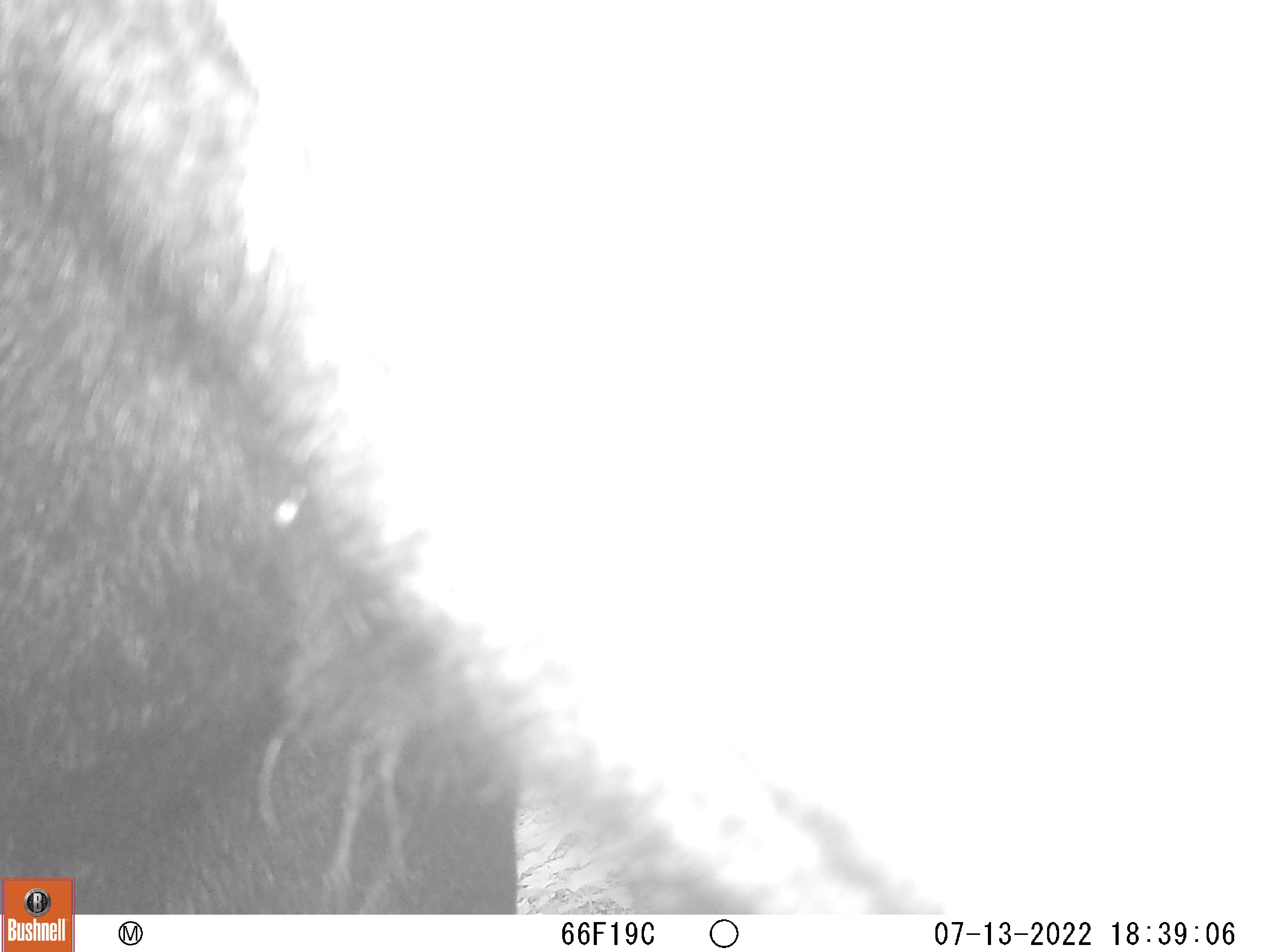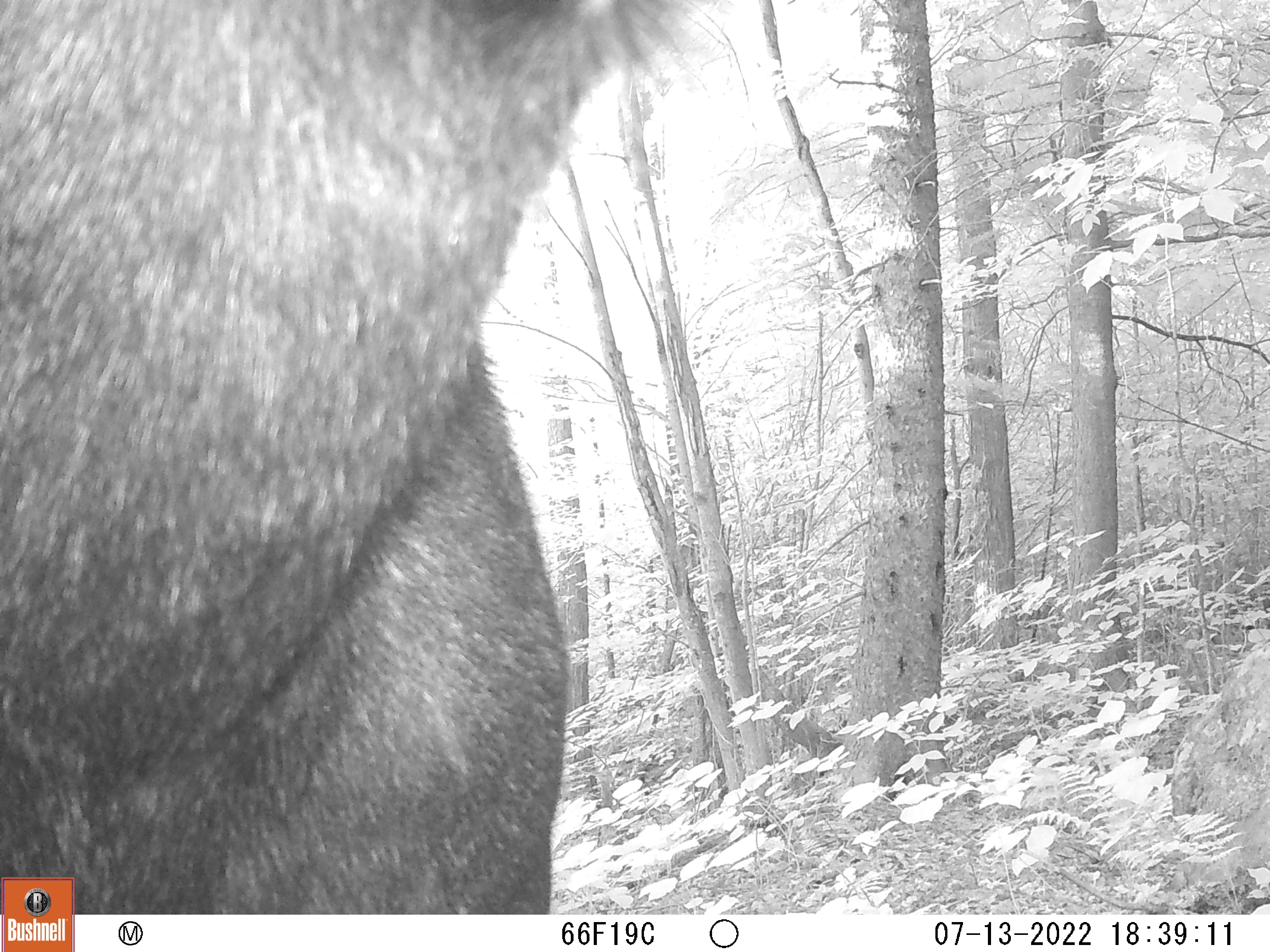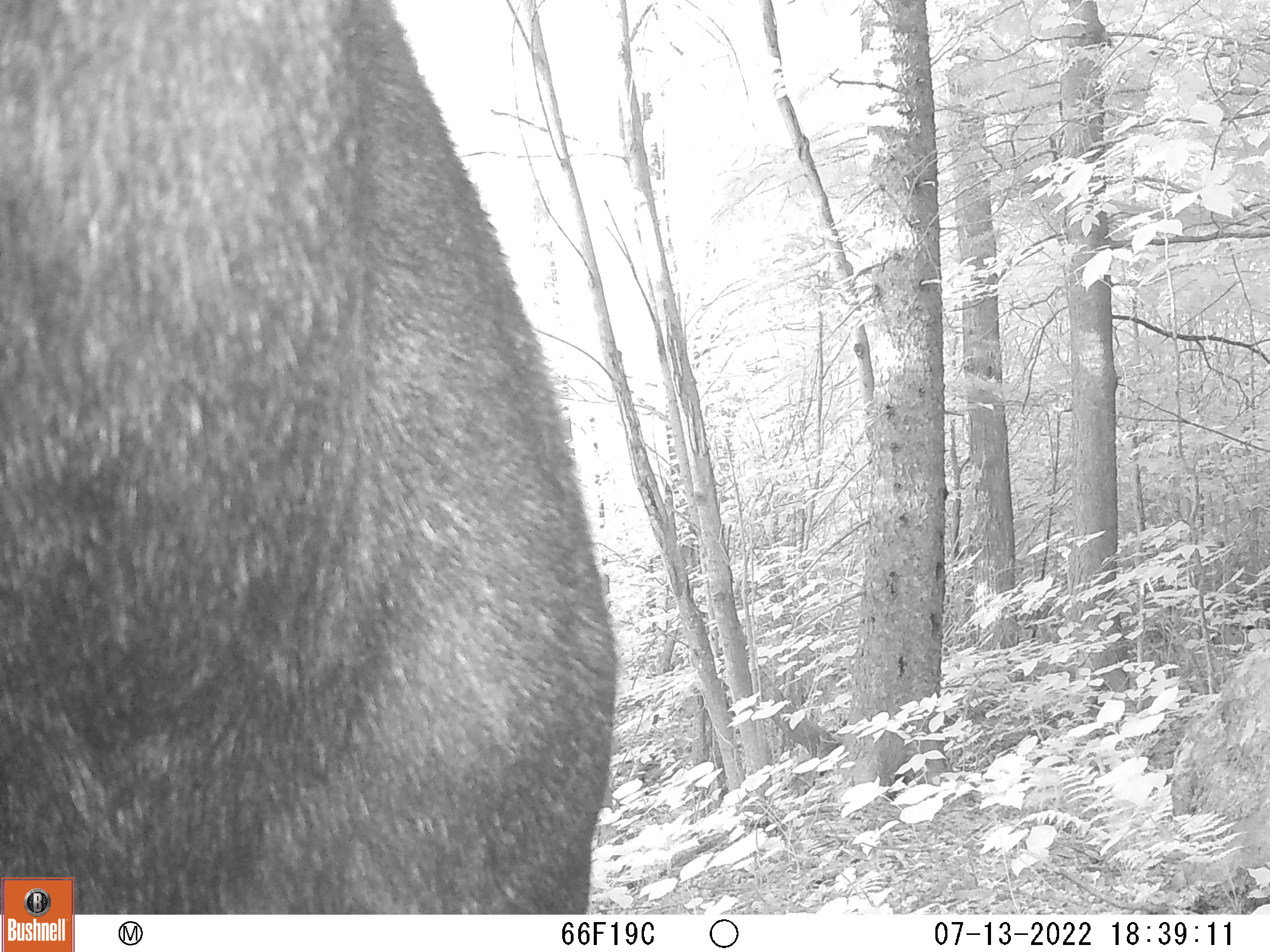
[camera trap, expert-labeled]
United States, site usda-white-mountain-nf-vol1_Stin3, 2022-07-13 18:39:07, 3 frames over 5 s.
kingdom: Animalia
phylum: Chordata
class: Mammalia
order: Artiodactyla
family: Cervidae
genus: Alces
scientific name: Alces alces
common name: moose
Moose (Alces alces).